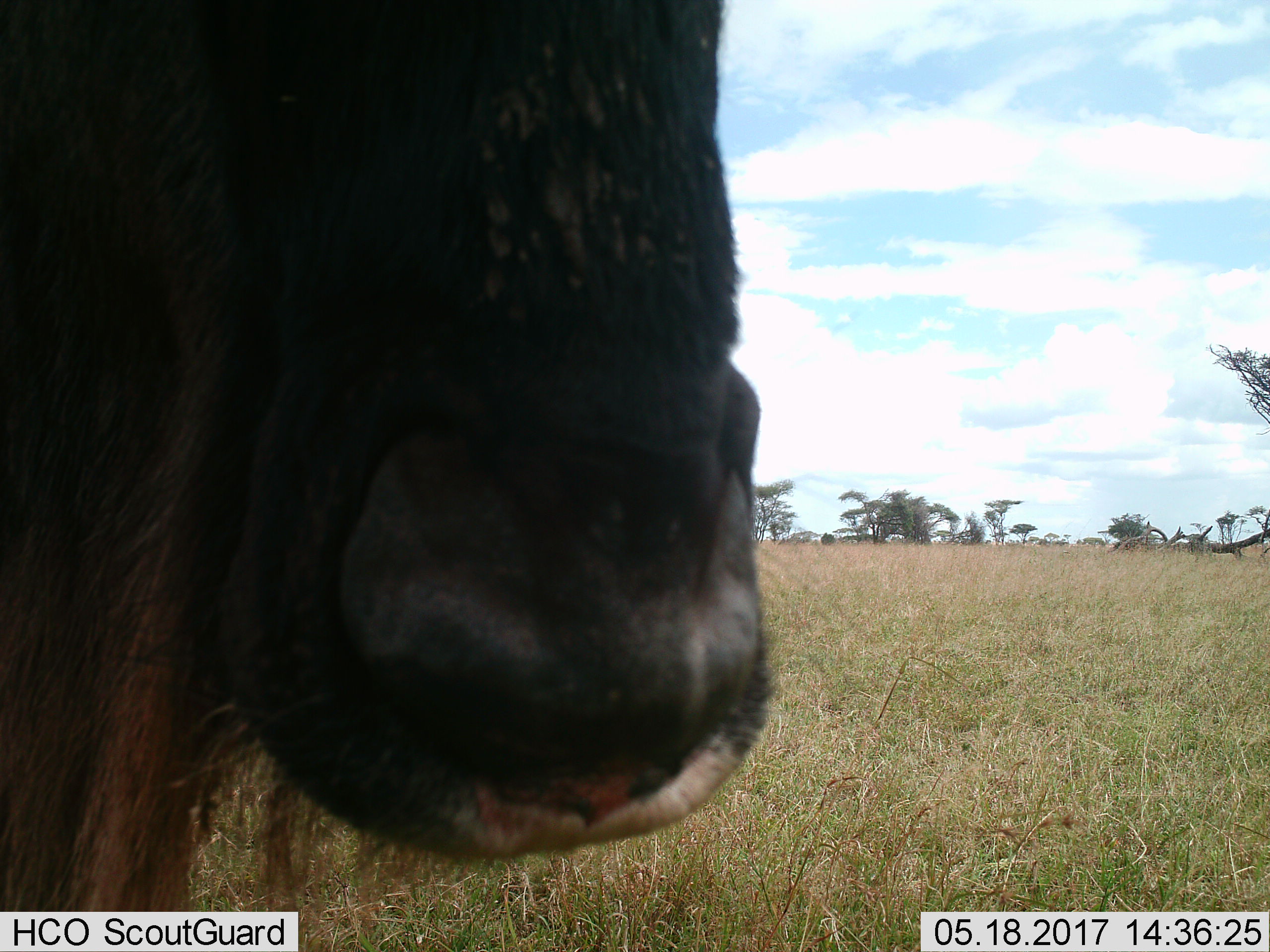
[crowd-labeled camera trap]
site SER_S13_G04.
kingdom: Animalia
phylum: Chordata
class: Mammalia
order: Artiodactyla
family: Bovidae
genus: Connochaetes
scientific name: Connochaetes taurinus taurinus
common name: blue wildebeest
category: wildebeestblue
Wildebeestblue (blue wildebeest) (Connochaetes taurinus taurinus), count 1. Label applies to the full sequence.